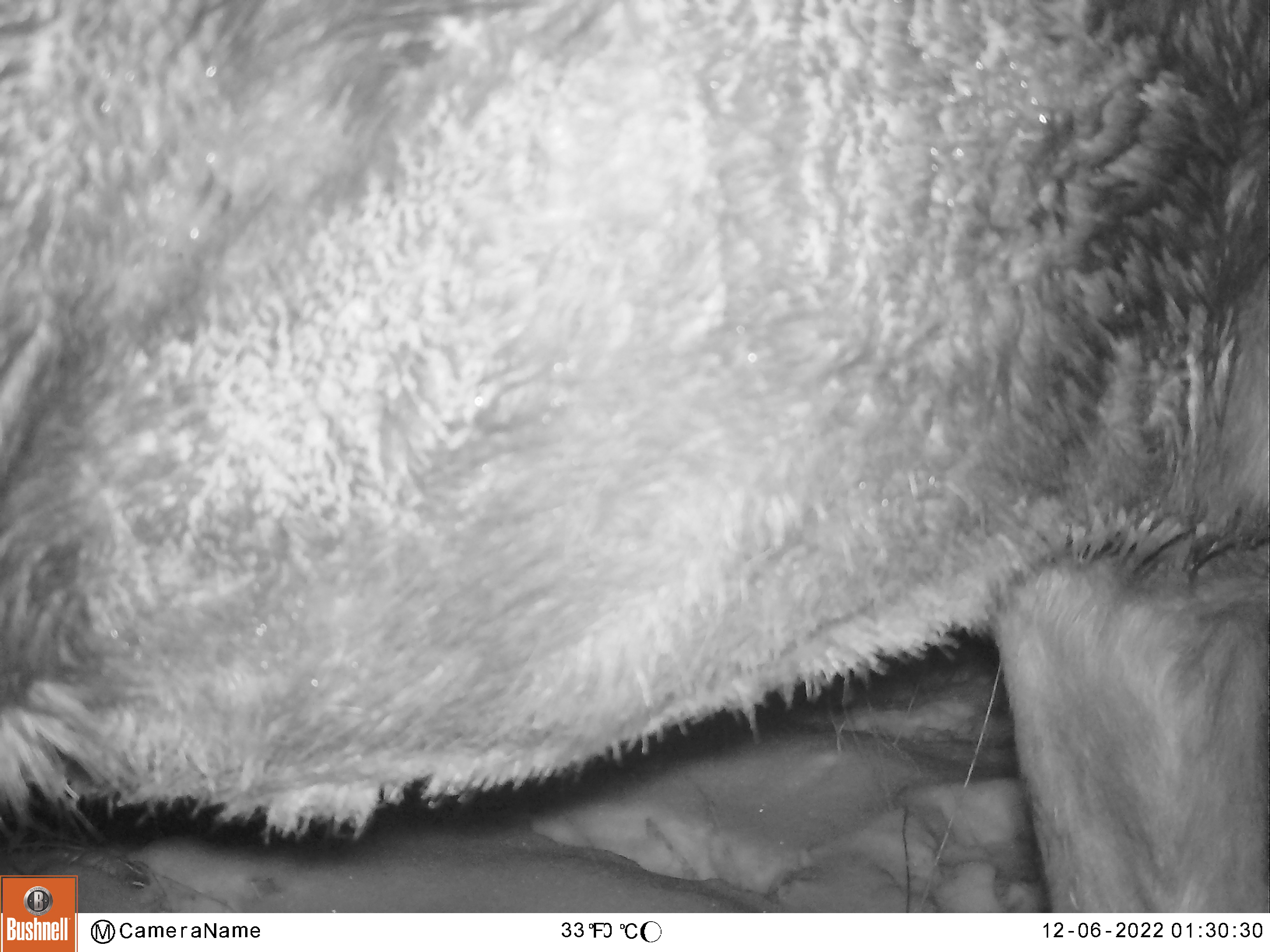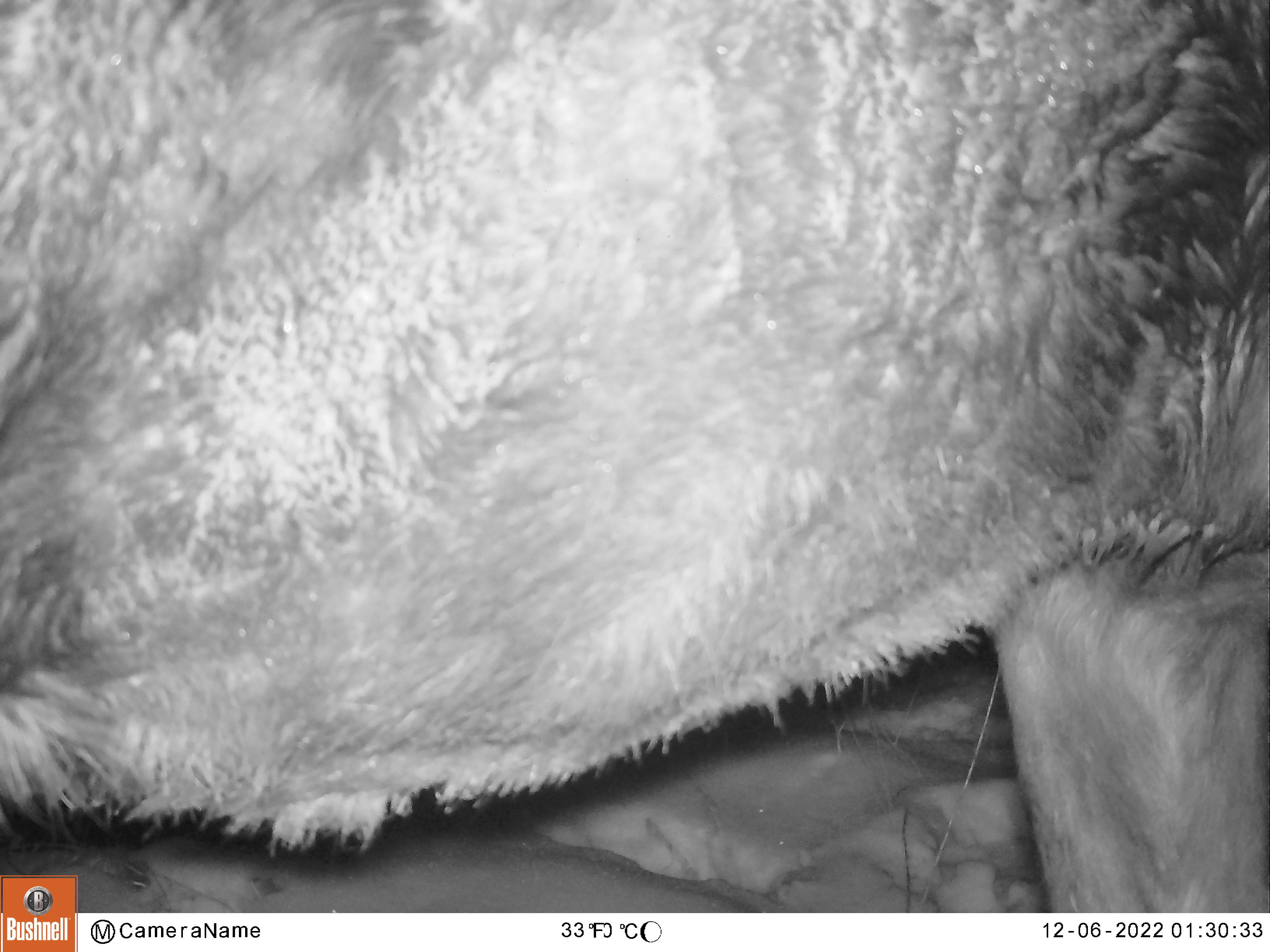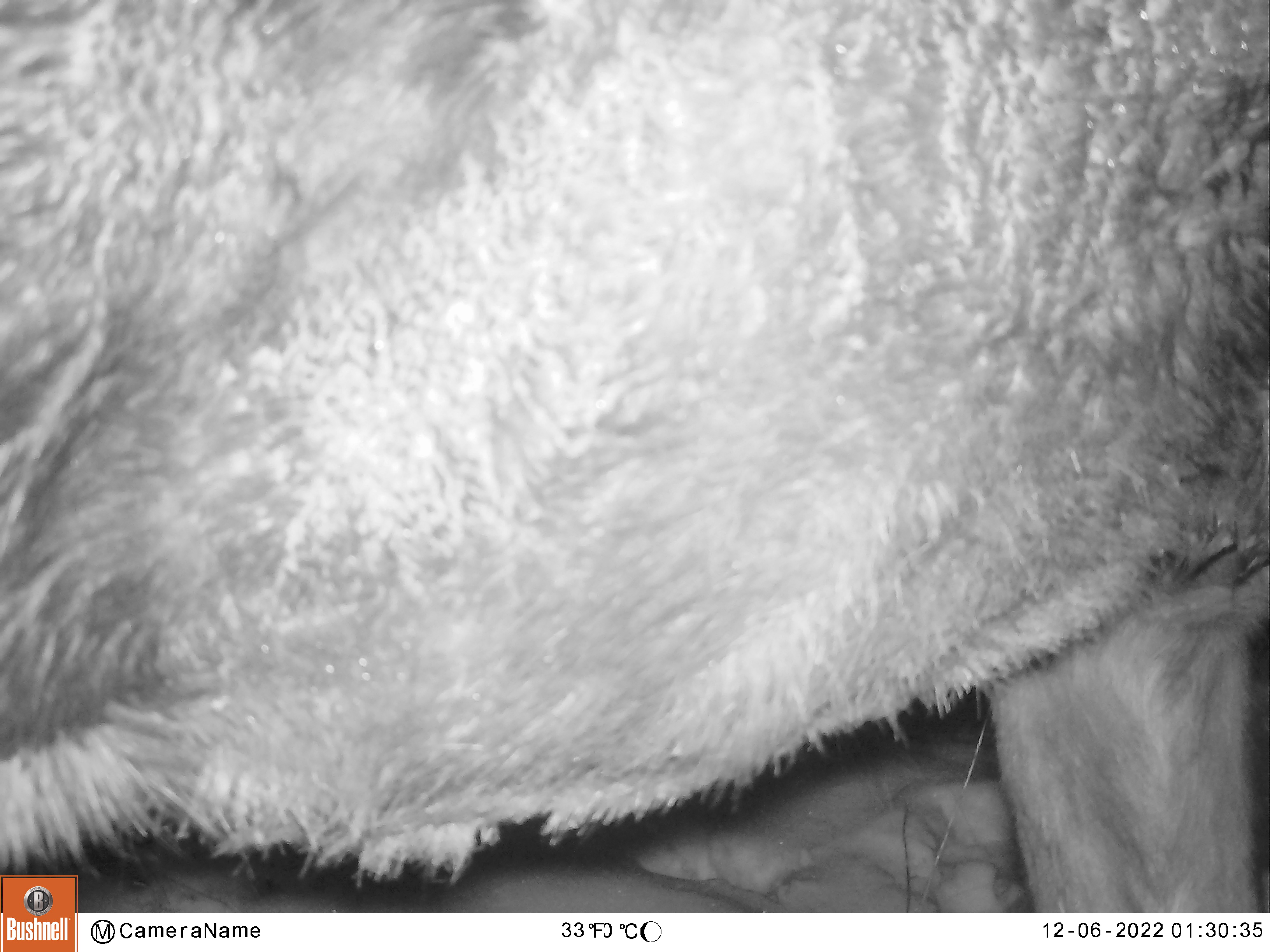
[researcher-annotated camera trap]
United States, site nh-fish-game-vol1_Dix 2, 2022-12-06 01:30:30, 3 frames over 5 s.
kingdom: Animalia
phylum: Chordata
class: Mammalia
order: Artiodactyla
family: Cervidae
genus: Alces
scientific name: Alces alces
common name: moose